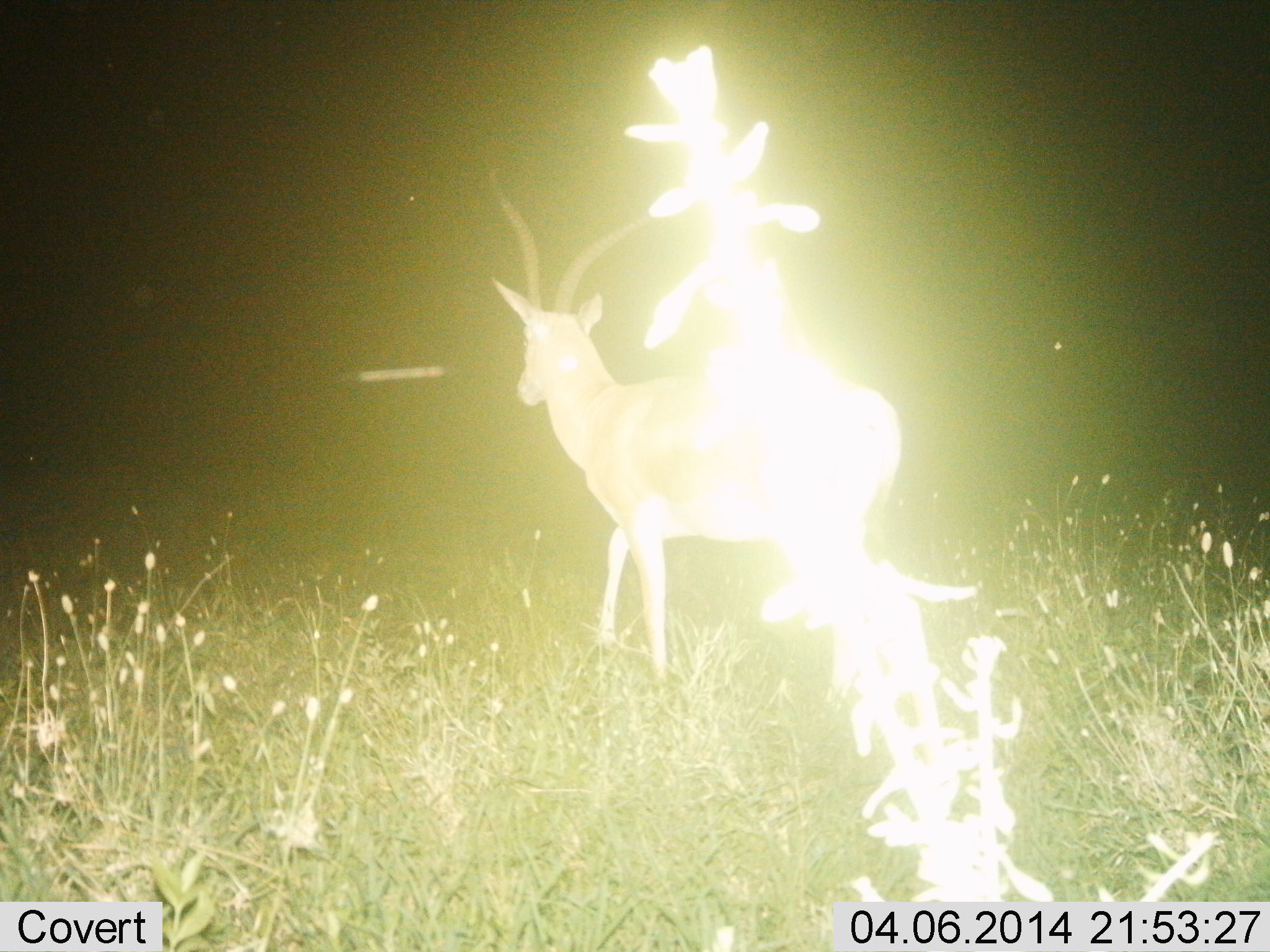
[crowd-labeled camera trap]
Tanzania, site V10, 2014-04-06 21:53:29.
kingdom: Animalia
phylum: Chordata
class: Mammalia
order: Artiodactyla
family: Bovidae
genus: Aepyceros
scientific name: Aepyceros melampus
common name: impala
Impala (Aepyceros melampus), count 1. Behavior (volunteer vote fractions): standing 50%, resting 0%, moving 50%, interacting 0%. Young present (vote fraction): 0%. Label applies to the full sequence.